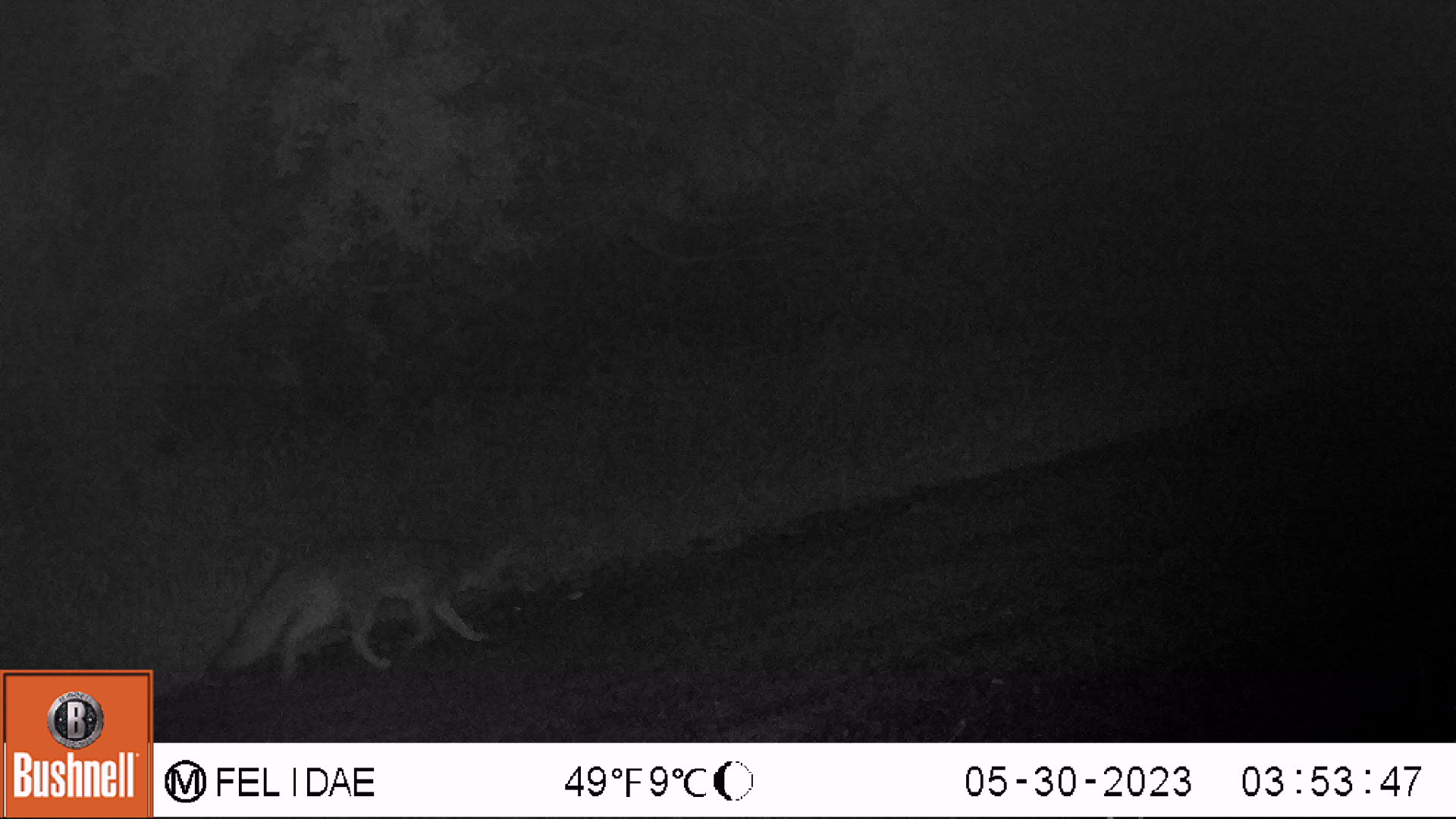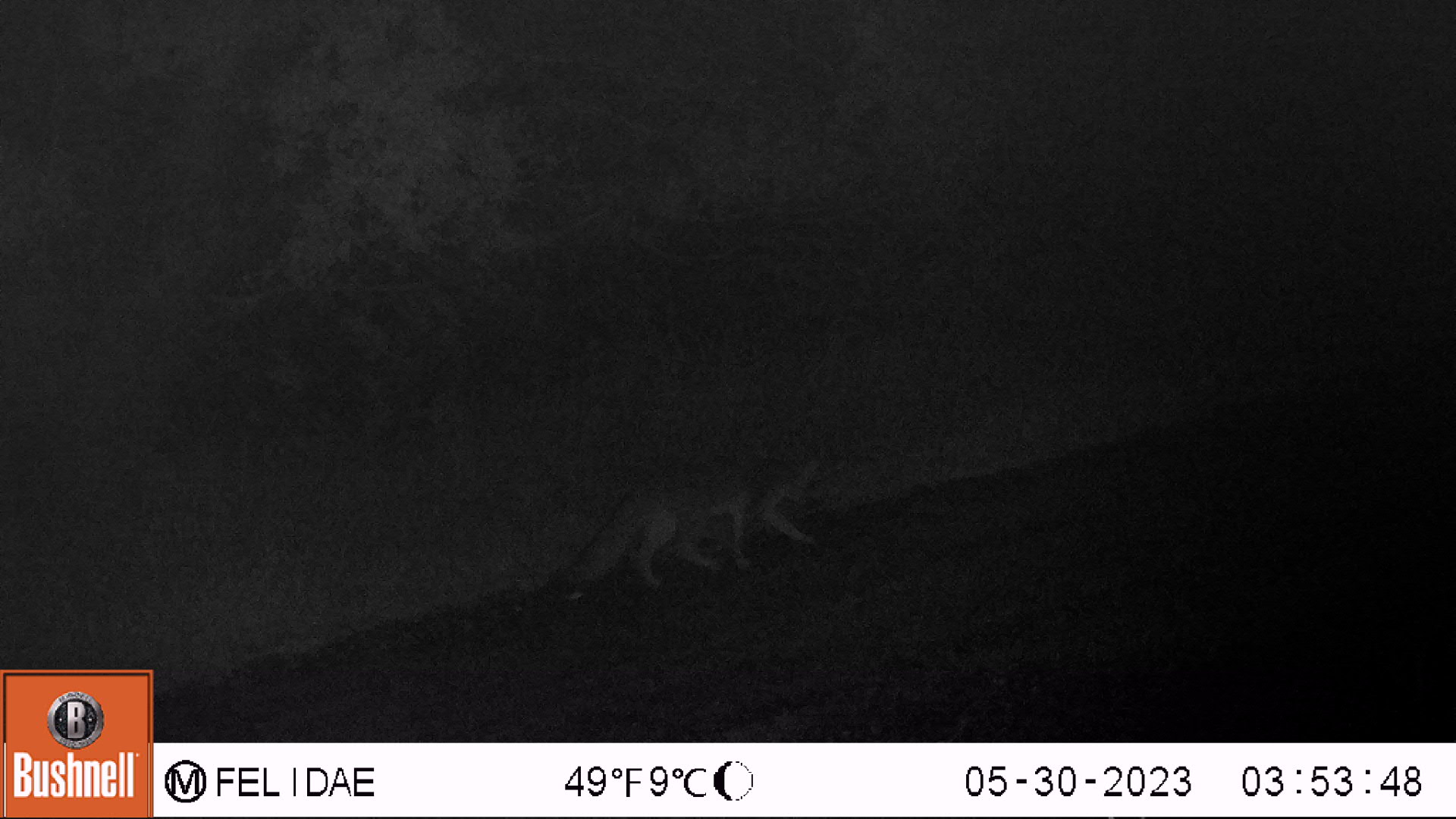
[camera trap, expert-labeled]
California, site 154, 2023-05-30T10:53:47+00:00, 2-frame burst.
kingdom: Animalia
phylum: Chordata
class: Mammalia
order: Carnivora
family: Canidae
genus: Urocyon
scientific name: Urocyon cinereoargenteus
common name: gray fox